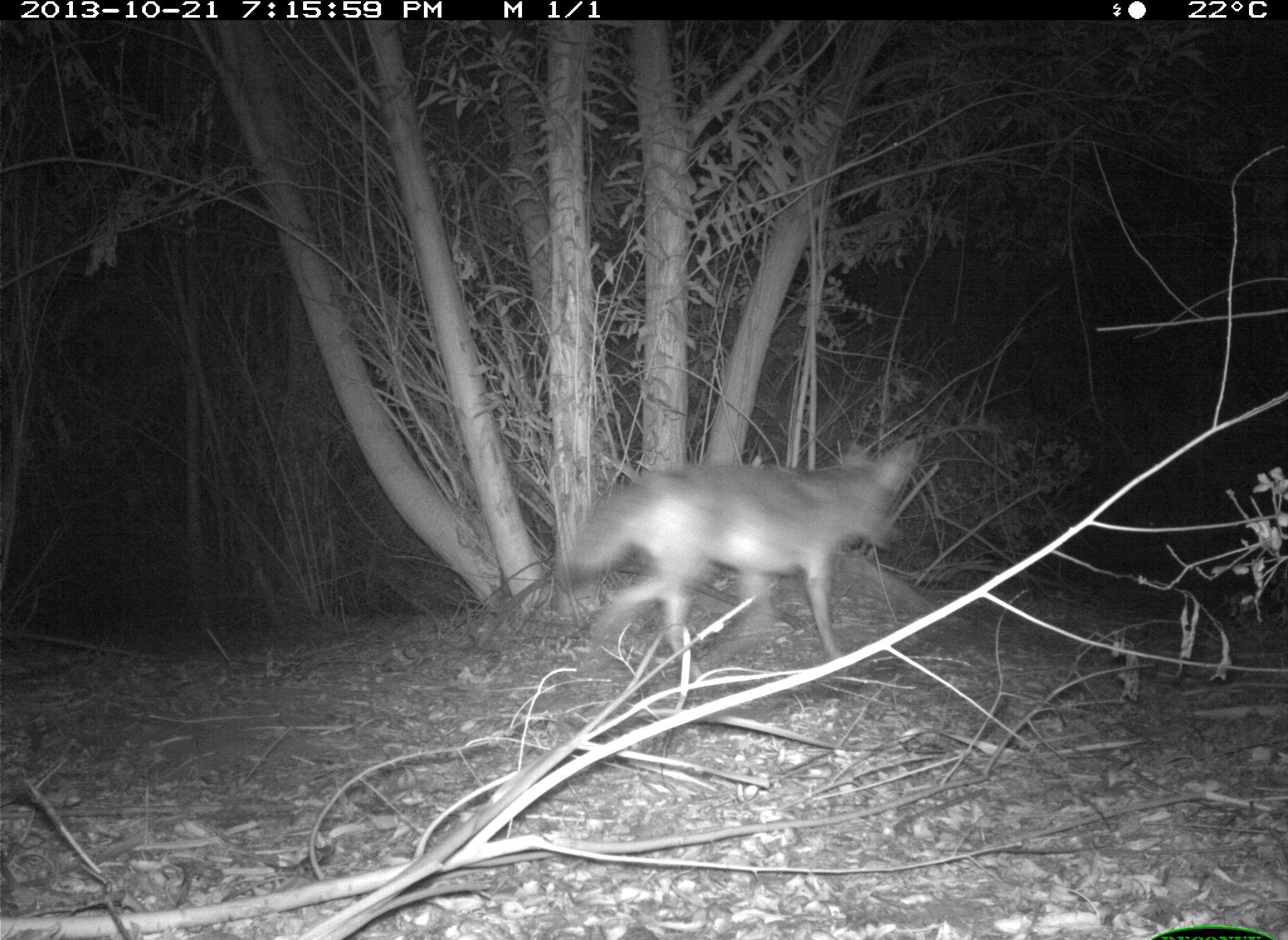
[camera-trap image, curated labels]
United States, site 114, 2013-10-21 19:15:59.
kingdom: Animalia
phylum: Chordata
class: Mammalia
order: Carnivora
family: Canidae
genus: Canis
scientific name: Canis latrans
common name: coyote